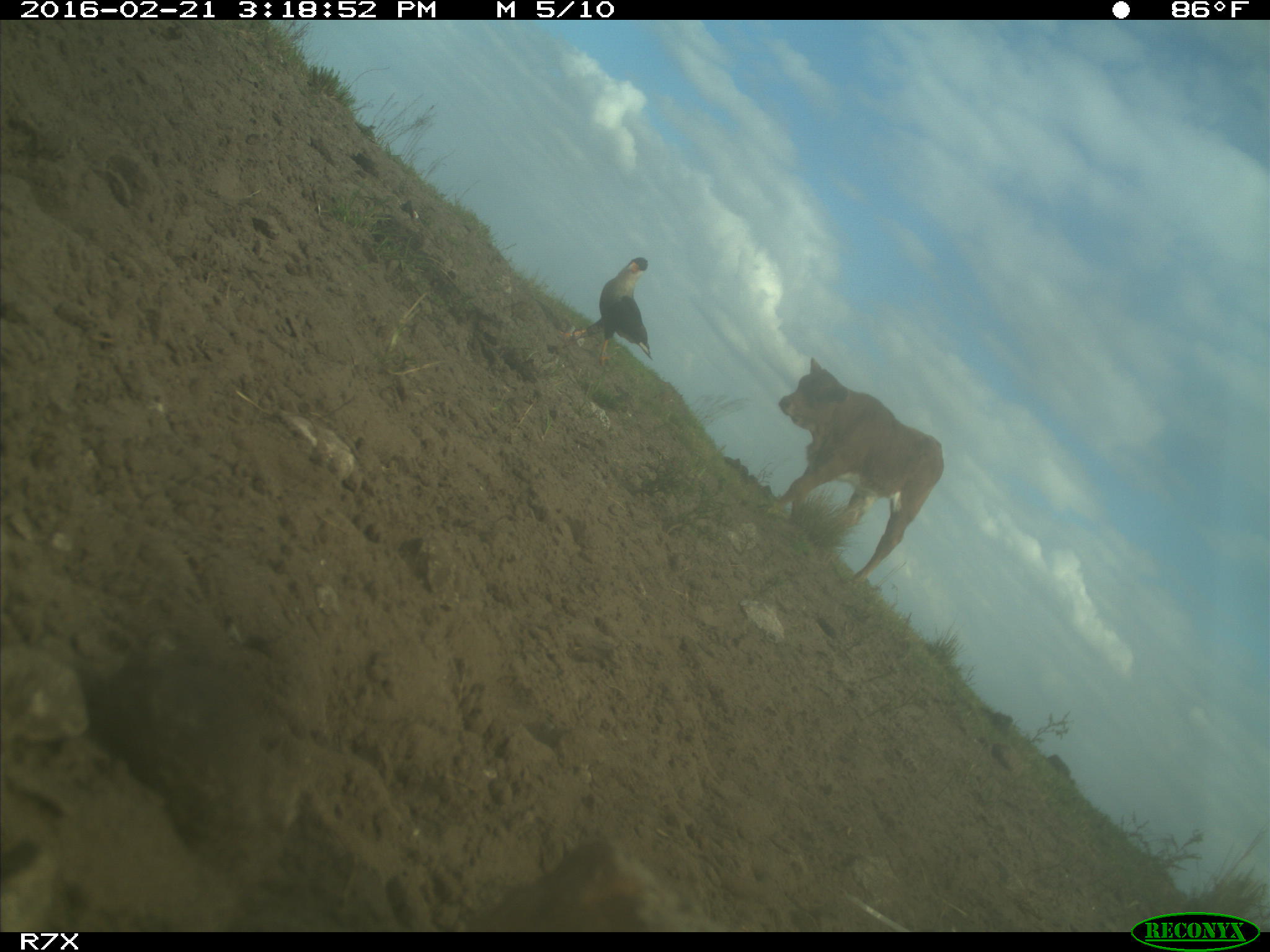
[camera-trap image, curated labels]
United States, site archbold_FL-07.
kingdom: Animalia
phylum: Chordata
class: Mammalia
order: Artiodactyla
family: Bovidae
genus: Bos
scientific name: Bos taurus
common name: domestic cow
Bos taurus (domestic cow).